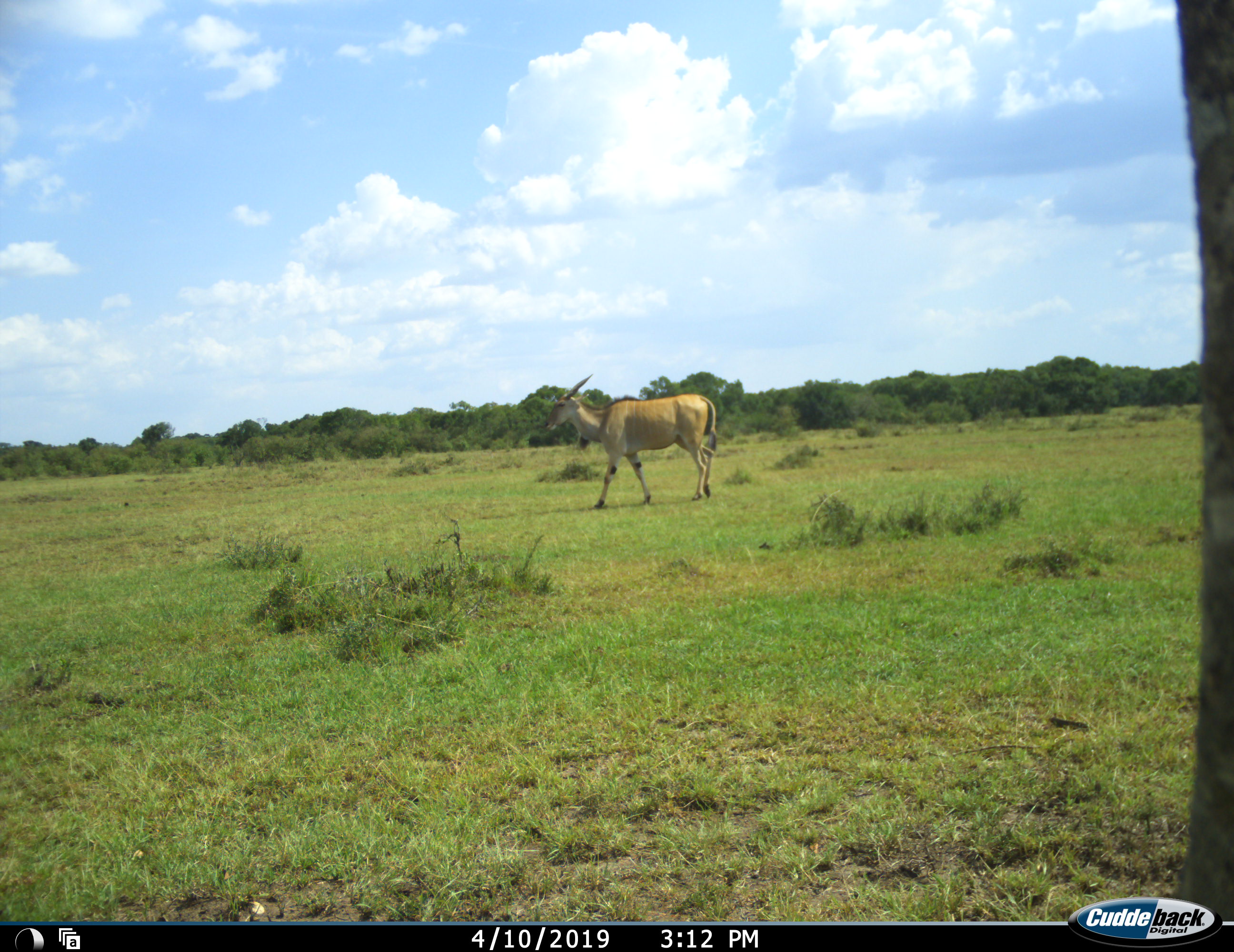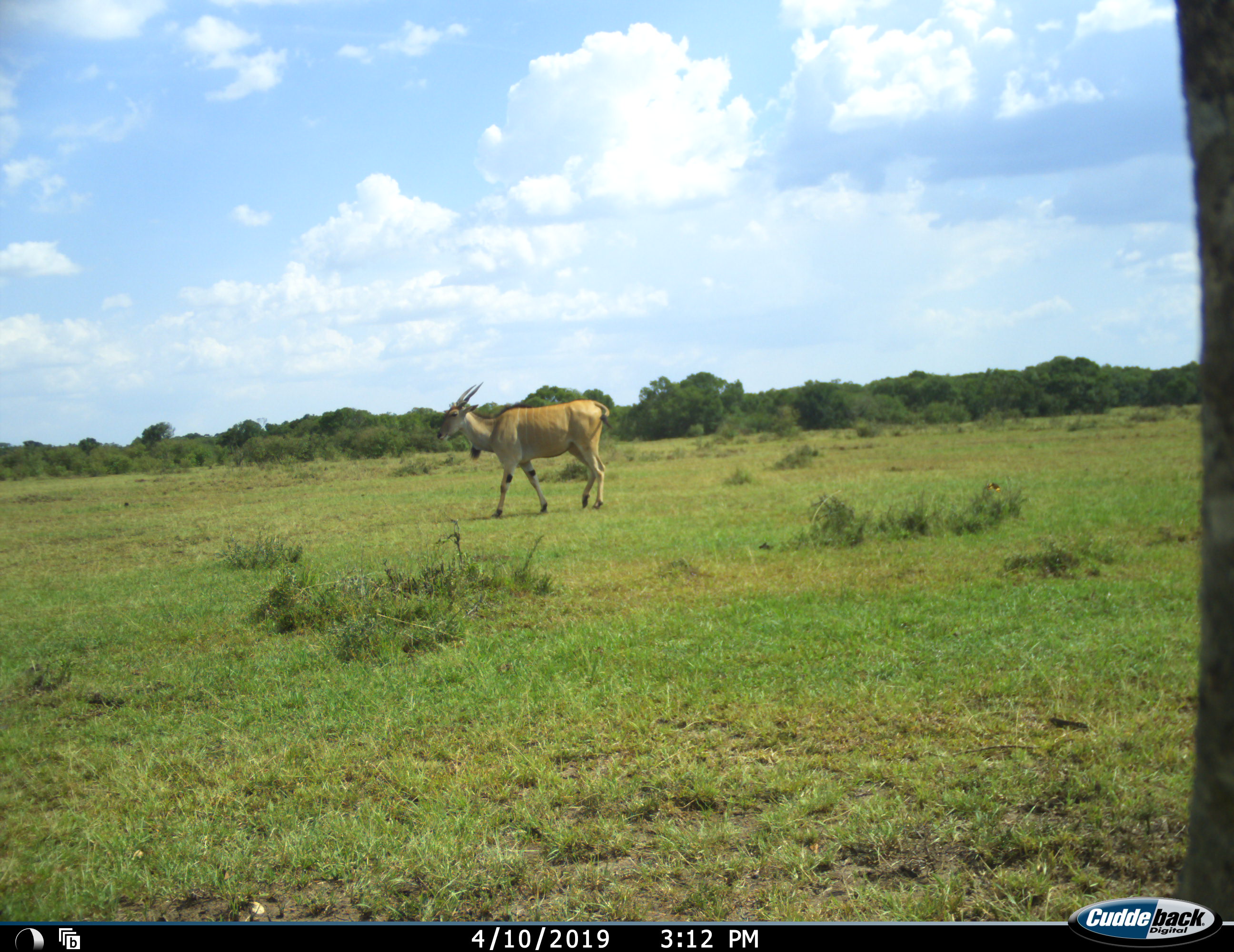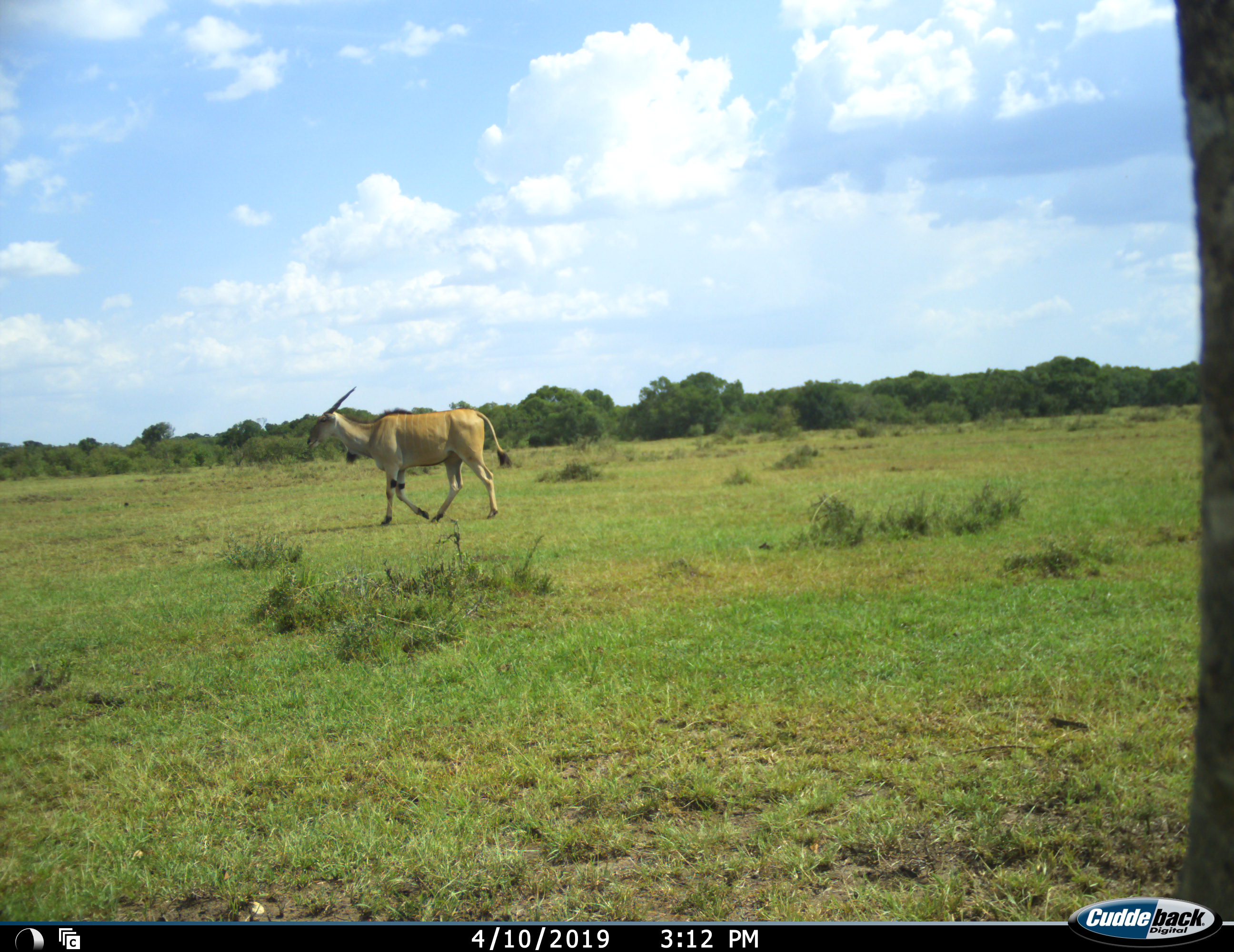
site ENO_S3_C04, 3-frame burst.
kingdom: Animalia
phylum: Chordata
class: Mammalia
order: Artiodactyla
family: Bovidae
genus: Tragelaphus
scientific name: Tragelaphus oryx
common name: eland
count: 1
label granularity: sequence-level